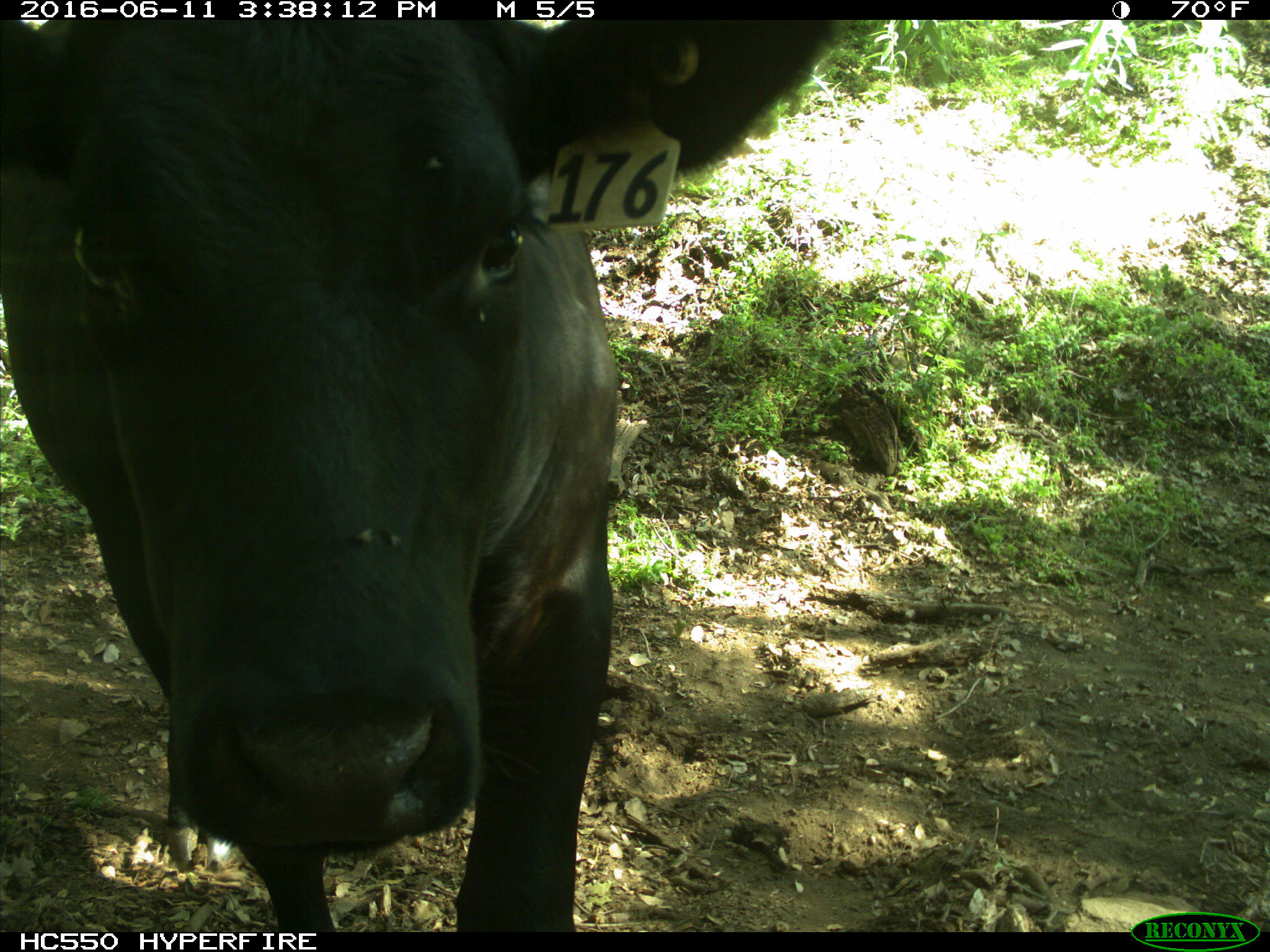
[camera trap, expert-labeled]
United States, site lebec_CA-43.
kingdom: Animalia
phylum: Chordata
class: Mammalia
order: Artiodactyla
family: Bovidae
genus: Bos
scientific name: Bos taurus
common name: domestic cow